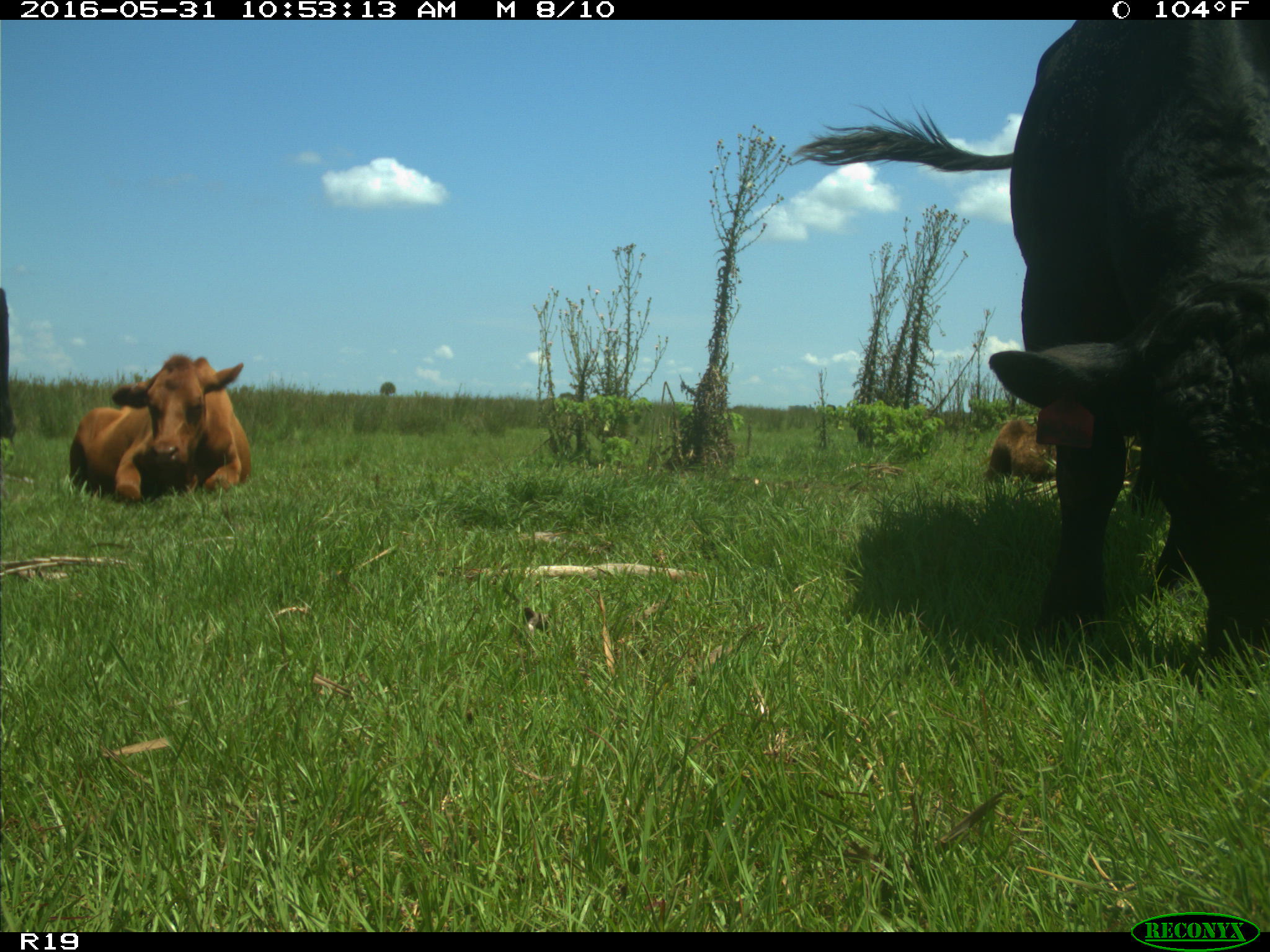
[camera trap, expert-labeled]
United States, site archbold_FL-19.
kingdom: Animalia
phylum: Chordata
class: Mammalia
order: Artiodactyla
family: Bovidae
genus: Bos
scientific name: Bos taurus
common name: domestic cow